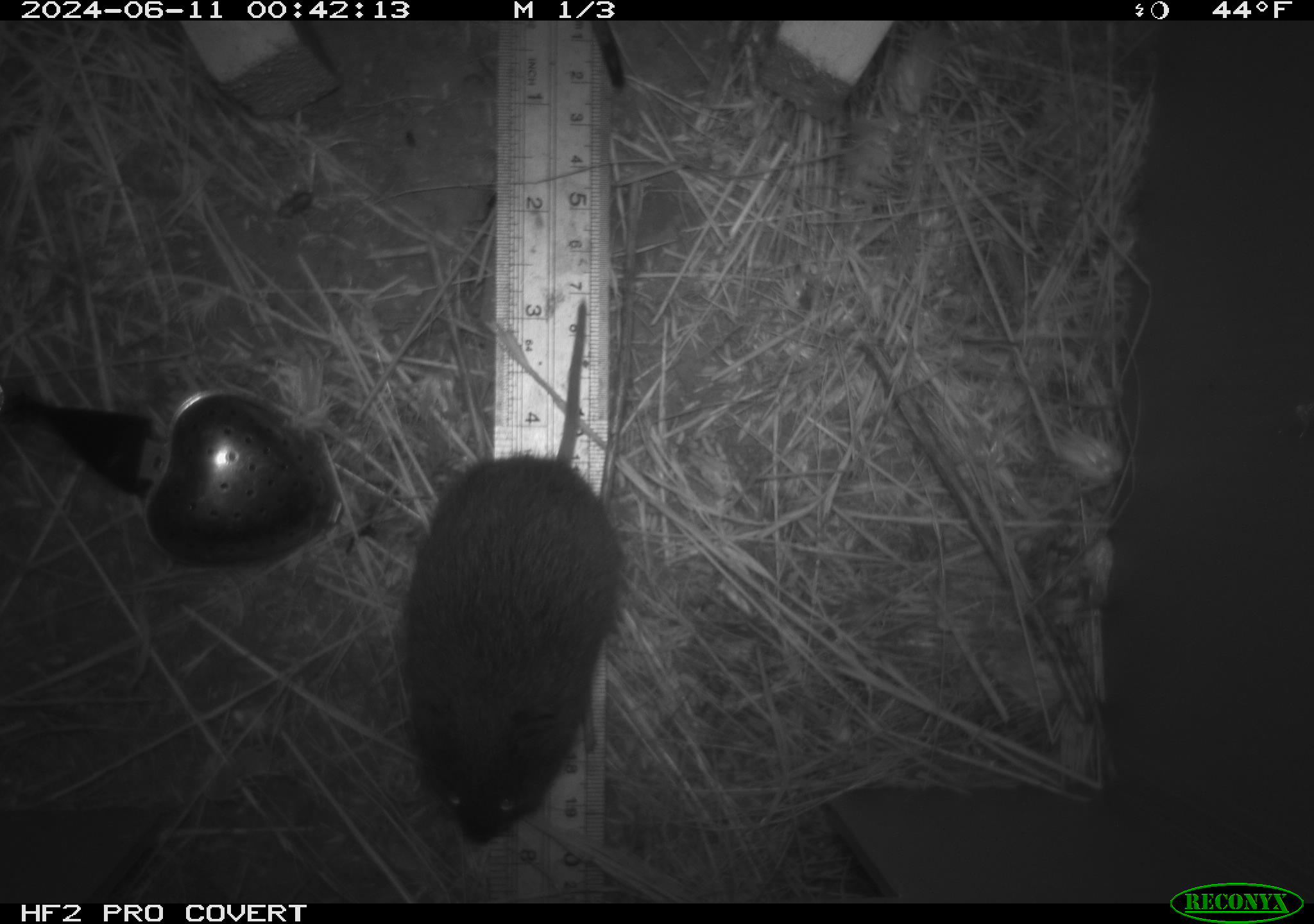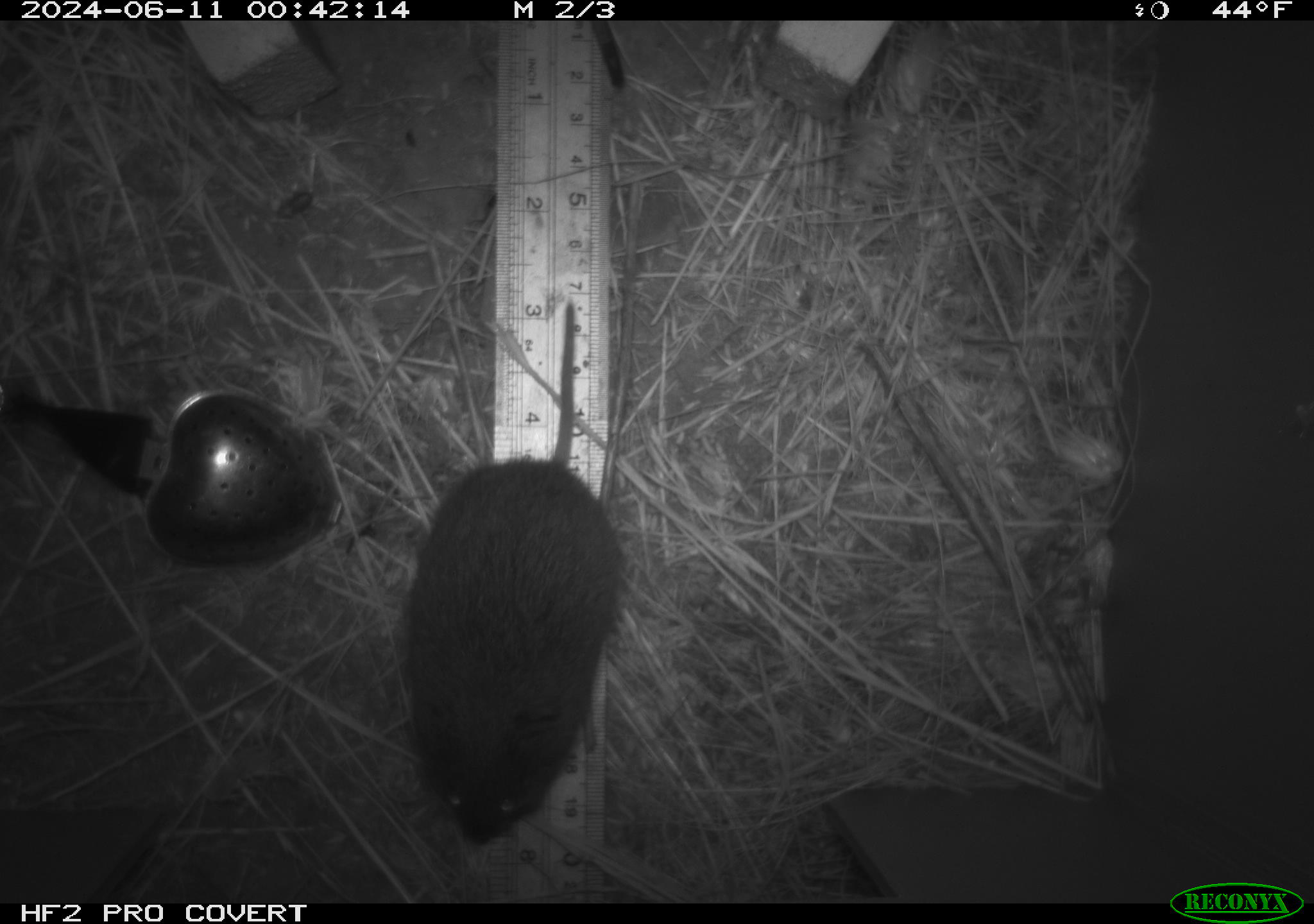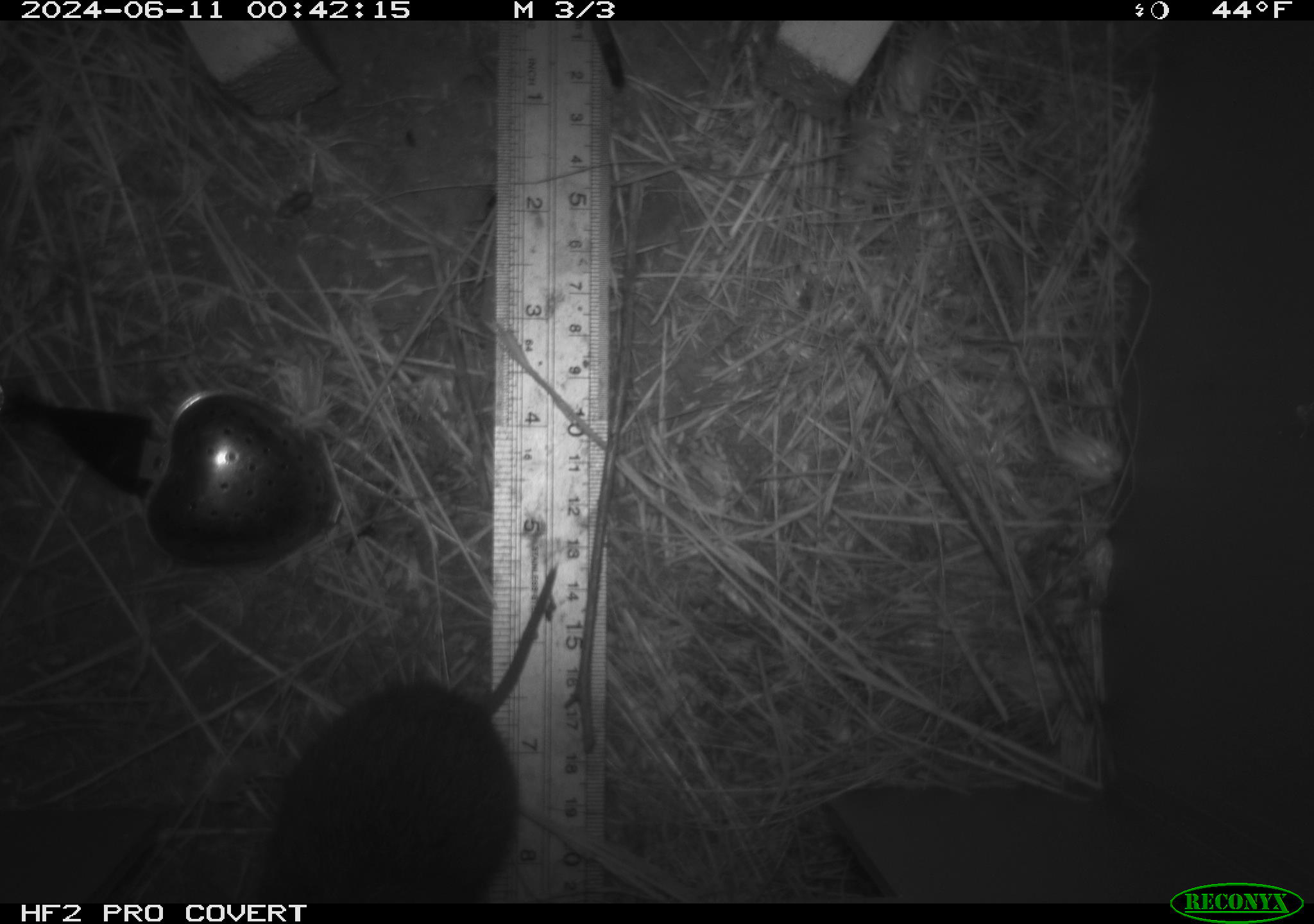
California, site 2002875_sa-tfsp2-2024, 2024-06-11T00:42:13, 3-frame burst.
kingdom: Animalia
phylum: Chordata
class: Mammalia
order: Rodentia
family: Cricetidae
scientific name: Arvicolinae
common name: voles, lemmings, and muskrats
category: arvicolinae subfamily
Arvicolinae subfamily (voles, lemmings, and muskrats) (Arvicolinae).